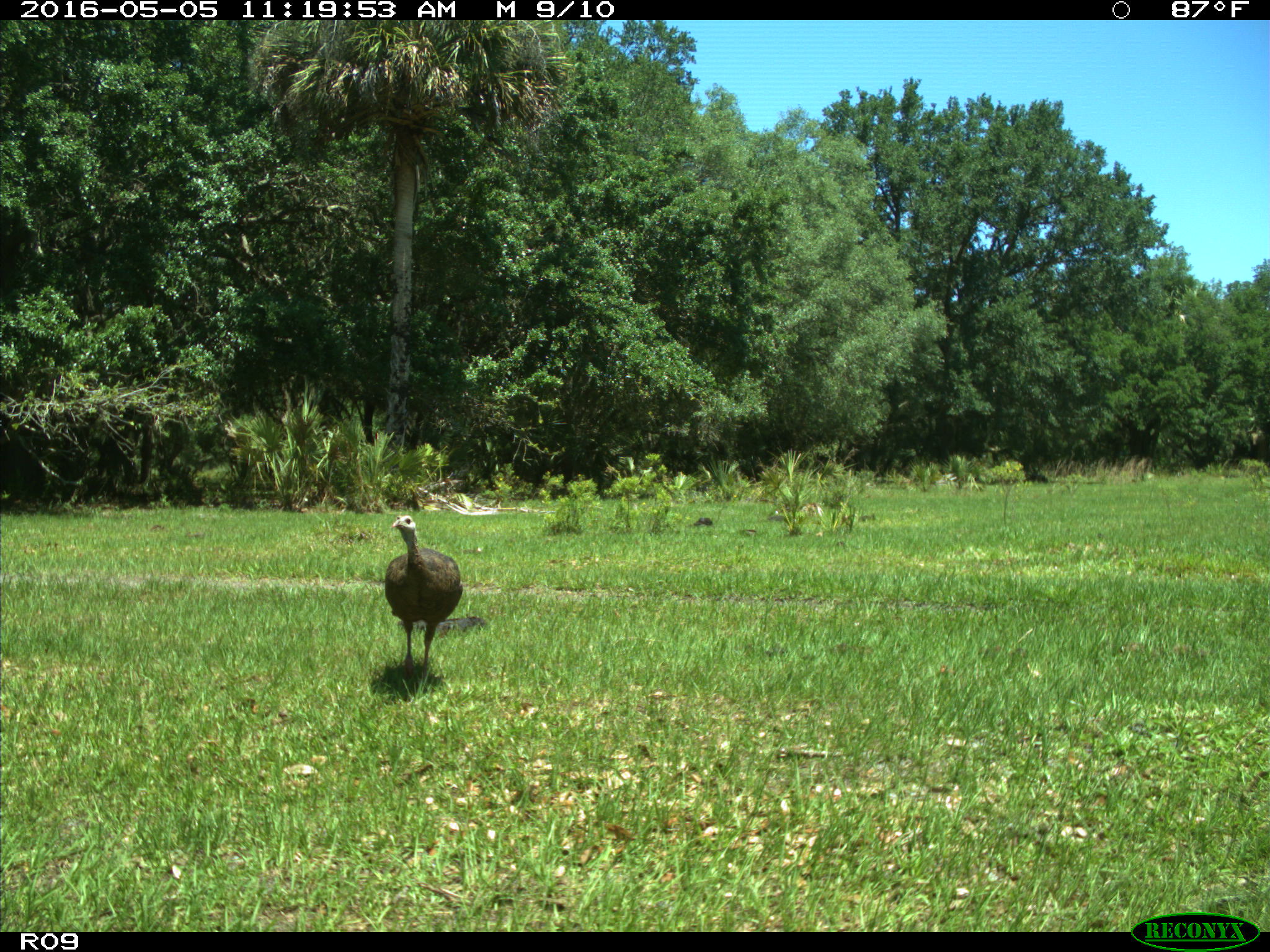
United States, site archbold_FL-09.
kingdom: Animalia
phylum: Chordata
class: Aves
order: Galliformes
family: Phasianidae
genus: Meleagris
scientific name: Meleagris gallopavo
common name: wild turkey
Meleagris gallopavo (wild turkey).